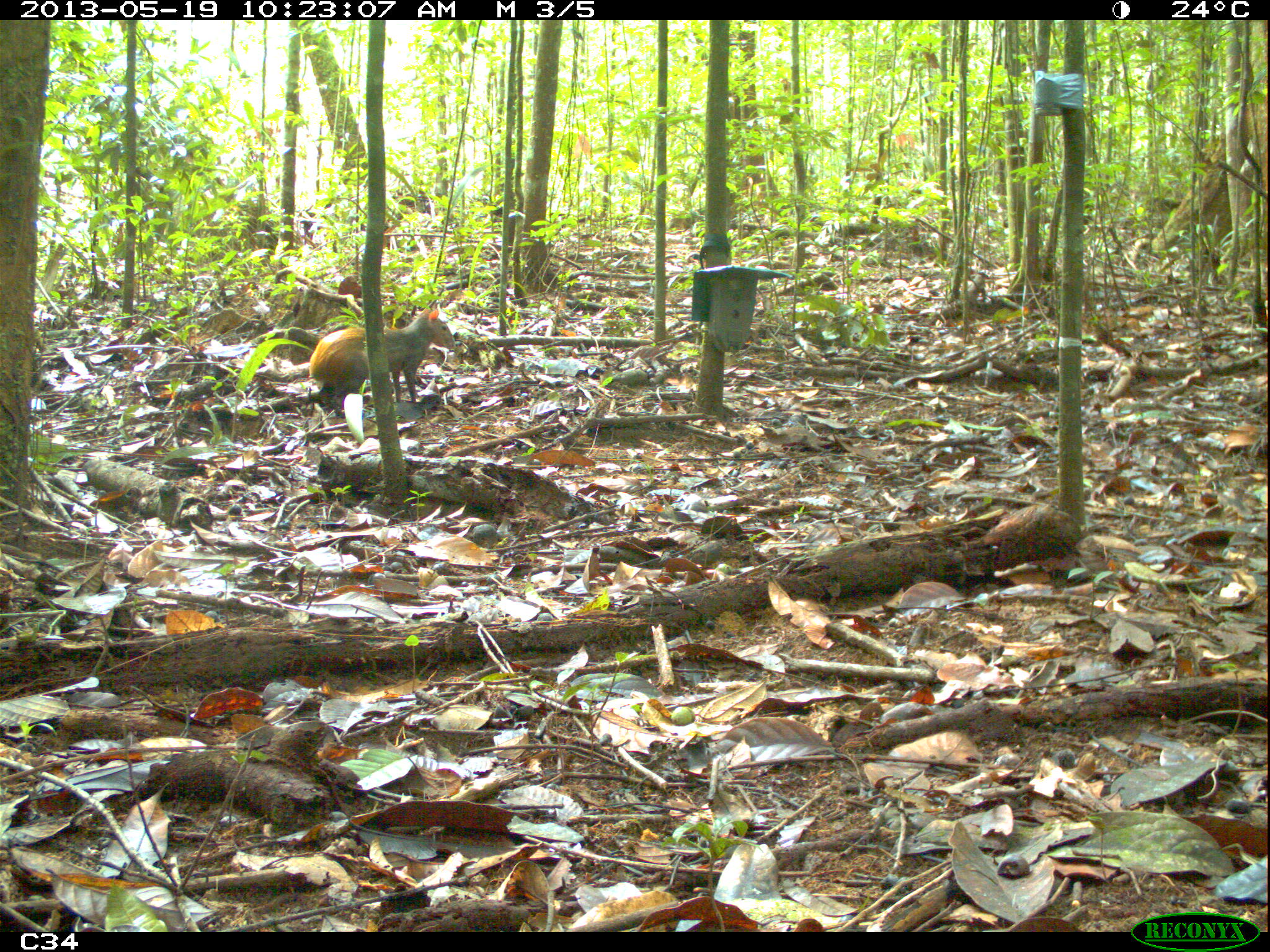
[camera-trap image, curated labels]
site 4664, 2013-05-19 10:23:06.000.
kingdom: Animalia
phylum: Chordata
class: Mammalia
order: Rodentia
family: Dasyproctidae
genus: Dasyprocta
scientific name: Dasyprocta leporina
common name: red-rumped agouti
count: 1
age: adult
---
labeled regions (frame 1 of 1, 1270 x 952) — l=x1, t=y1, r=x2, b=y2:
dasyprocta leporina: l=309, t=306, r=455, b=416